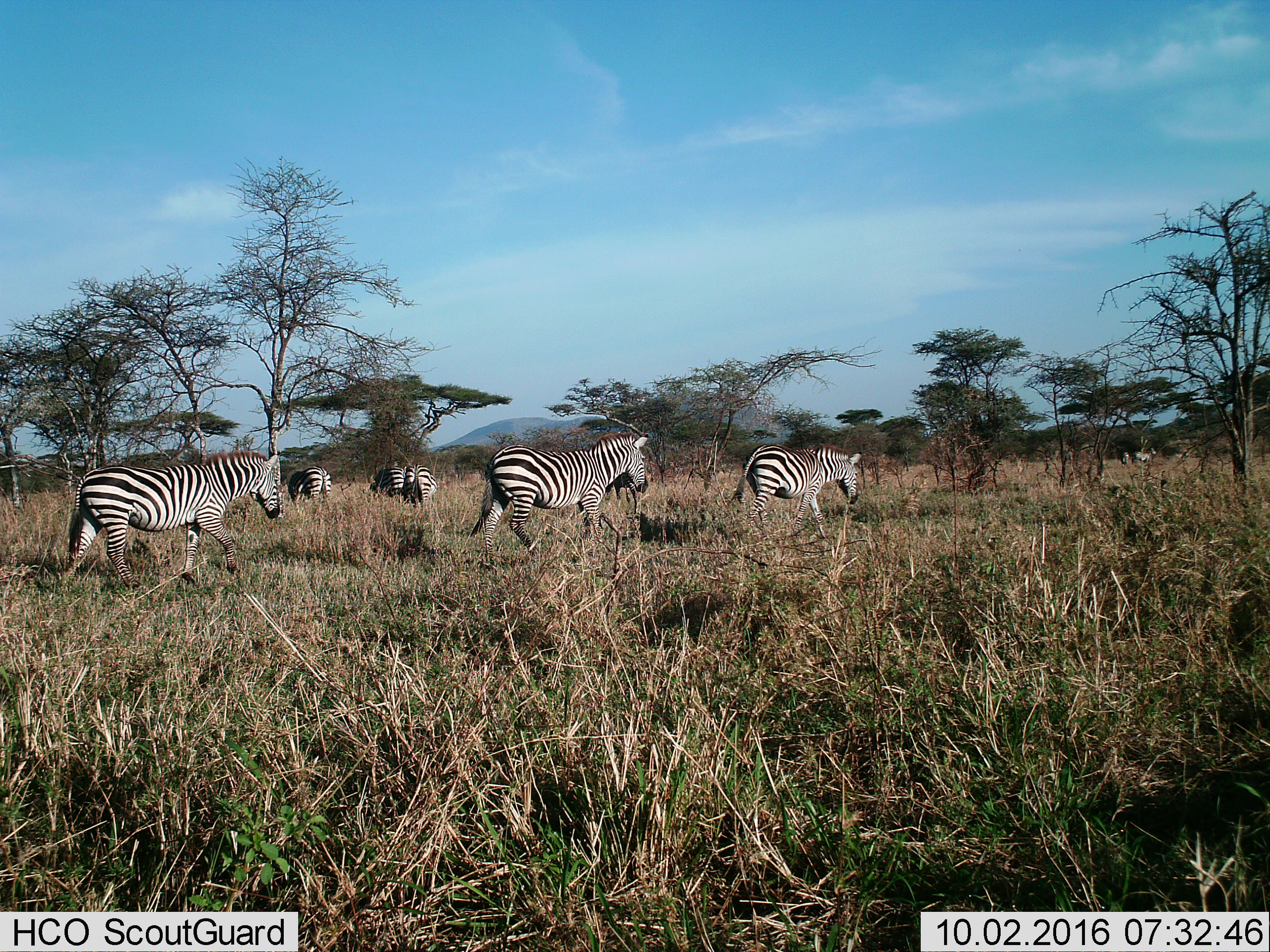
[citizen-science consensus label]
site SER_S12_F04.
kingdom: Animalia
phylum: Chordata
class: Mammalia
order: Perissodactyla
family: Equidae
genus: Equus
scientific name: Equus quagga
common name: plains zebra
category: zebraplains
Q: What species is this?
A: Zebraplains (plains zebra) (Equus quagga).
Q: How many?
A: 8.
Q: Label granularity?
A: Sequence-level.